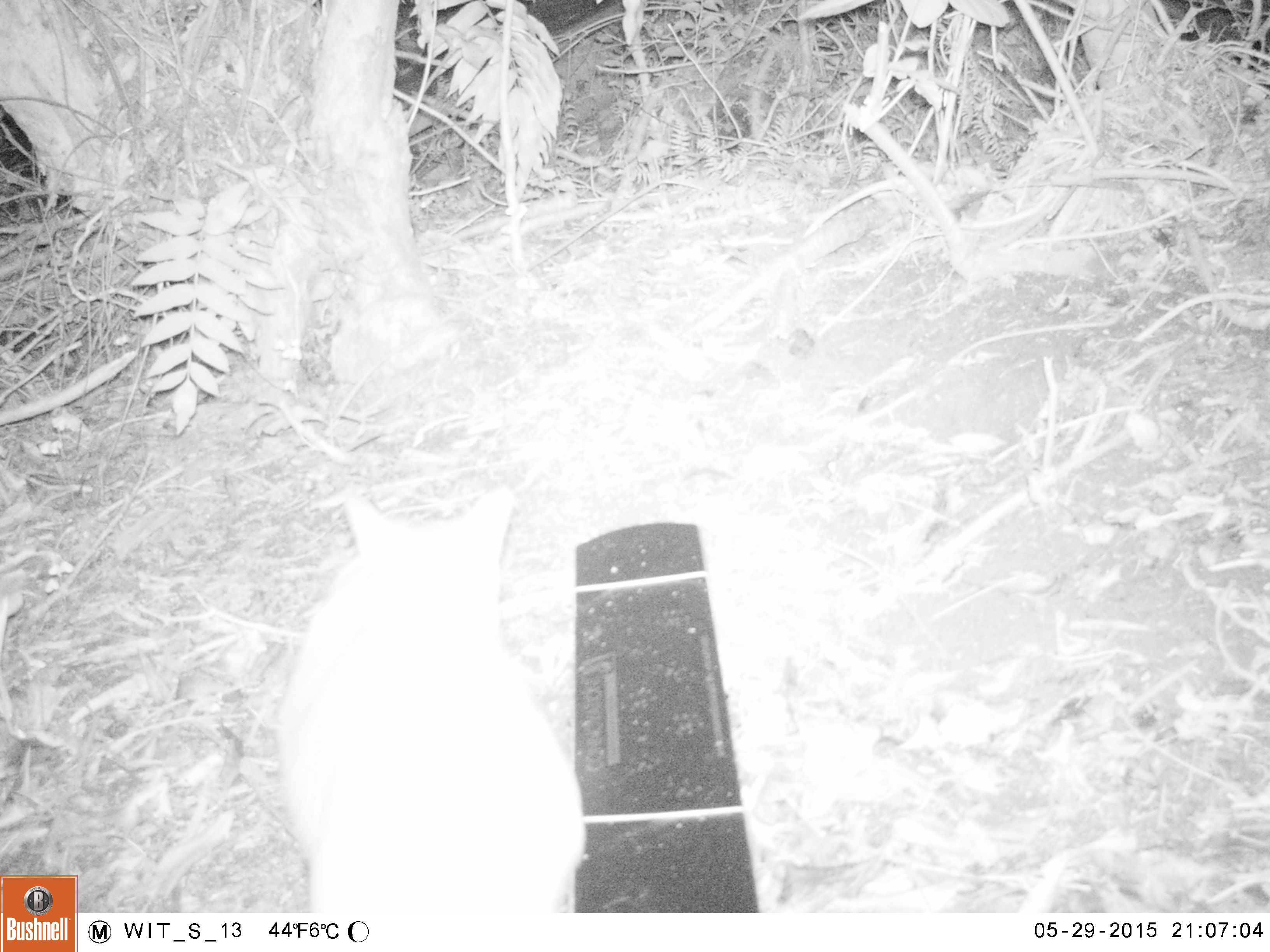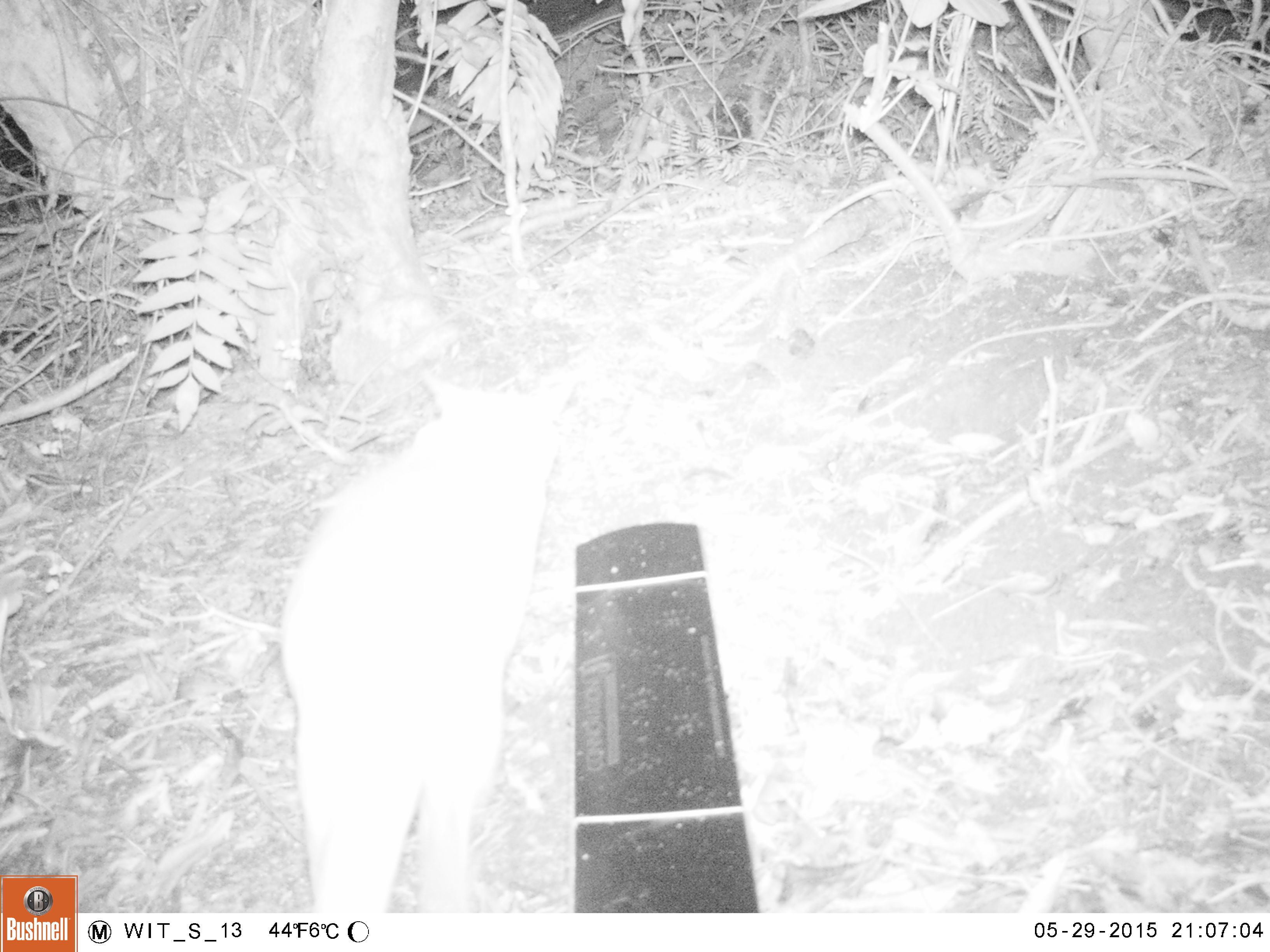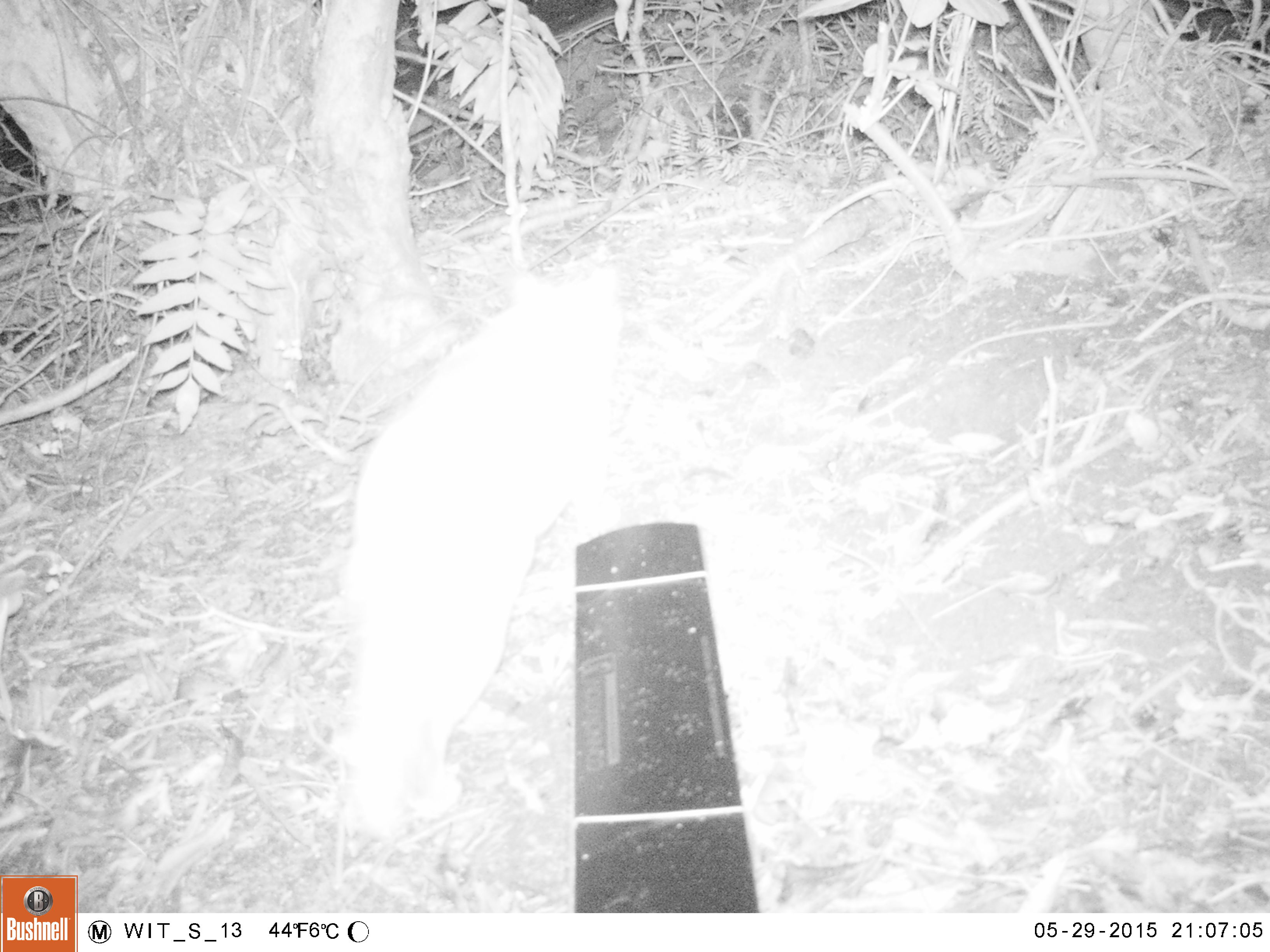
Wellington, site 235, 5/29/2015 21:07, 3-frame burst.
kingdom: Animalia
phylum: Chordata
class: Mammalia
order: Carnivora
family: Felidae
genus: Felis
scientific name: Felis catus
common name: cat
Cat (Felis catus).